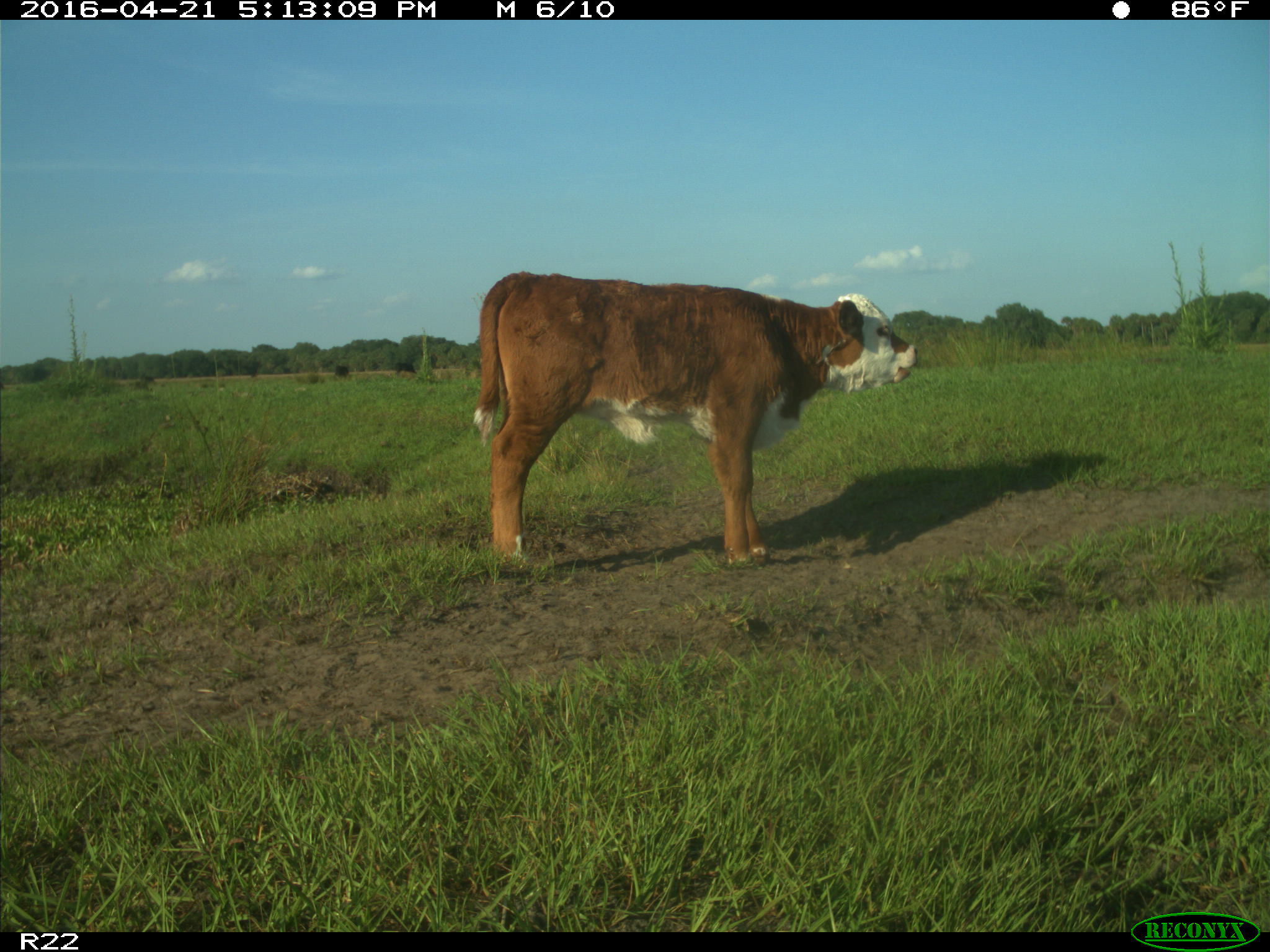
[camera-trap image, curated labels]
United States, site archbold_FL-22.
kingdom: Animalia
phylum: Chordata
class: Mammalia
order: Artiodactyla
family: Bovidae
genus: Bos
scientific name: Bos taurus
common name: domestic cow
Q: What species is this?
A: Bos taurus (domestic cow).